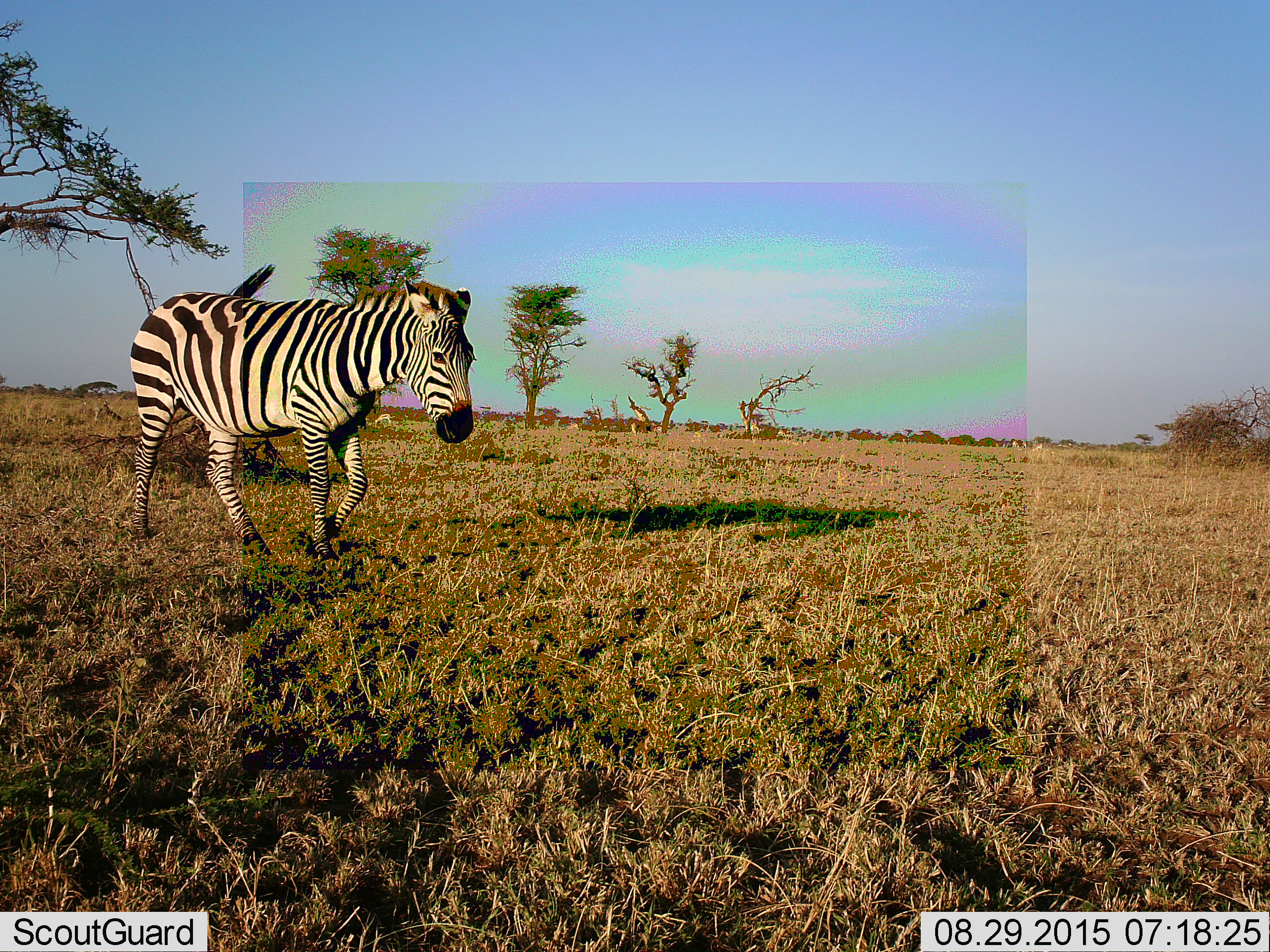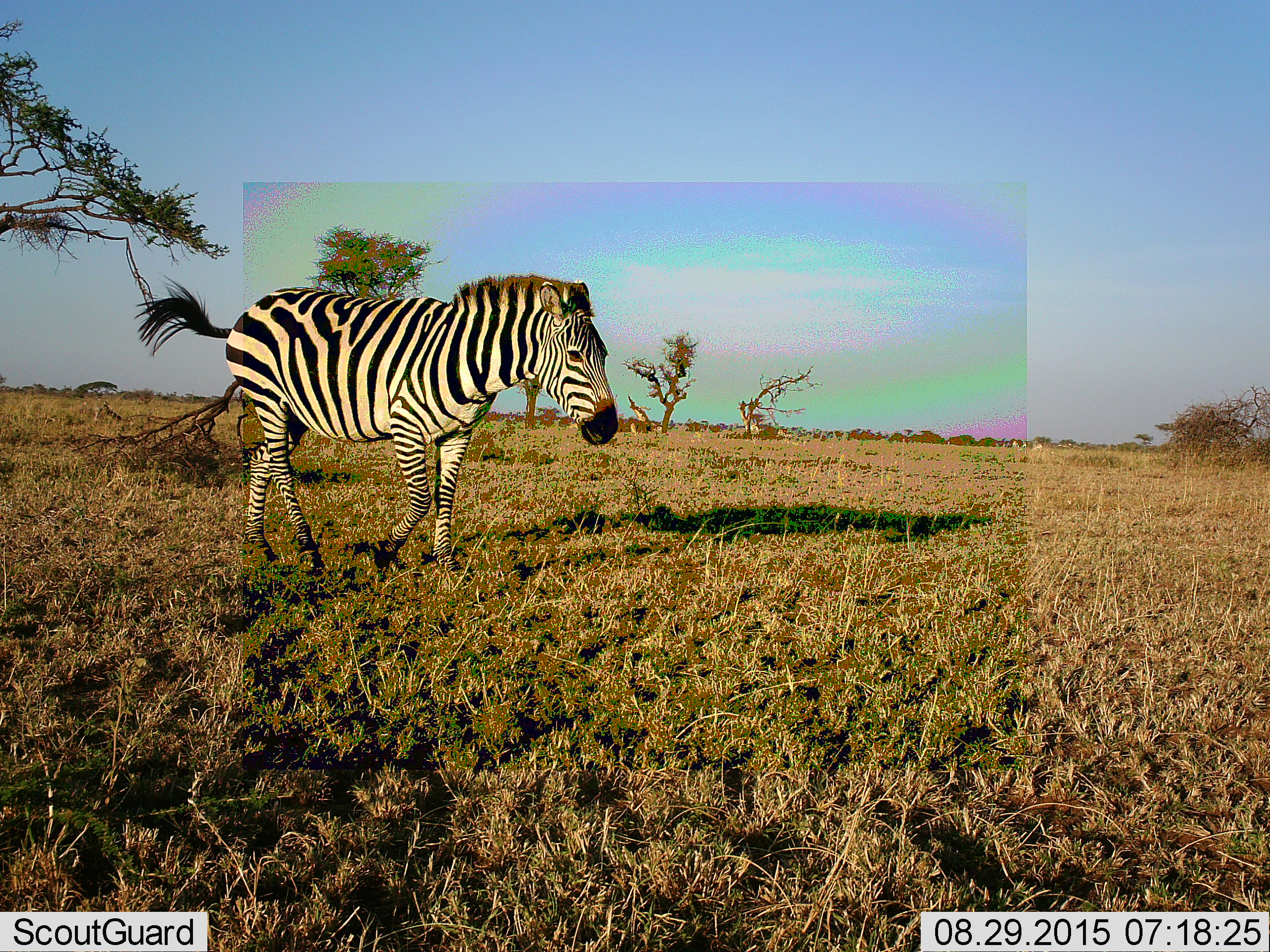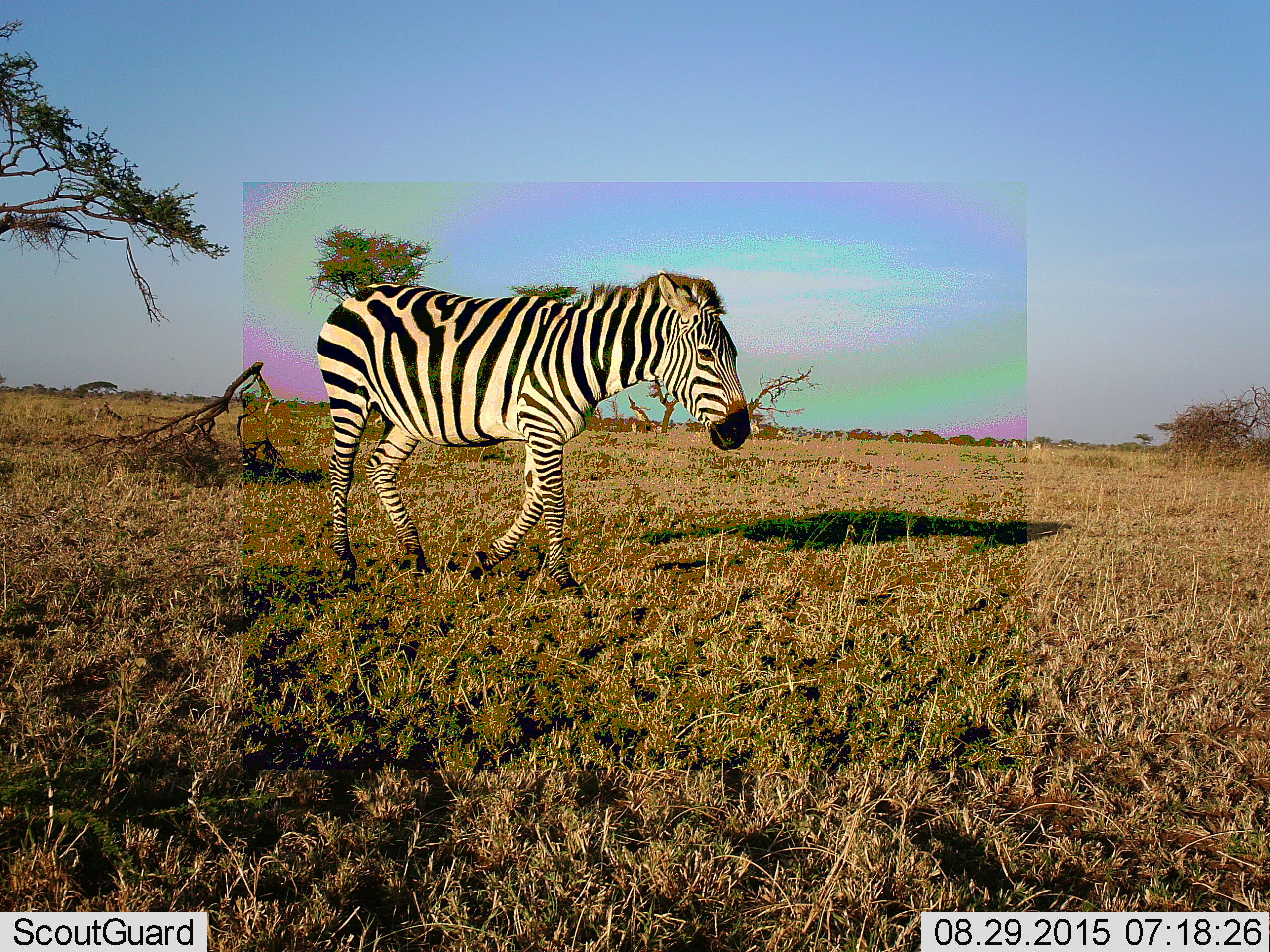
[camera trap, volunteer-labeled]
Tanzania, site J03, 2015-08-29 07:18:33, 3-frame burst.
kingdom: Animalia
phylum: Chordata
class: Mammalia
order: Perissodactyla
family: Equidae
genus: Equus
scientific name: Equus quagga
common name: plains zebra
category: zebra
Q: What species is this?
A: Zebra (plains zebra) (Equus quagga).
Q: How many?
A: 1.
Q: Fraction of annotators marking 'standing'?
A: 9%.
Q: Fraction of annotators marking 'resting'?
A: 0%.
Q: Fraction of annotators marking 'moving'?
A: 91%.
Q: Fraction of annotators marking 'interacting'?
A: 0%.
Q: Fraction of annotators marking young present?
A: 0%.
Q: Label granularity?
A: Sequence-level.